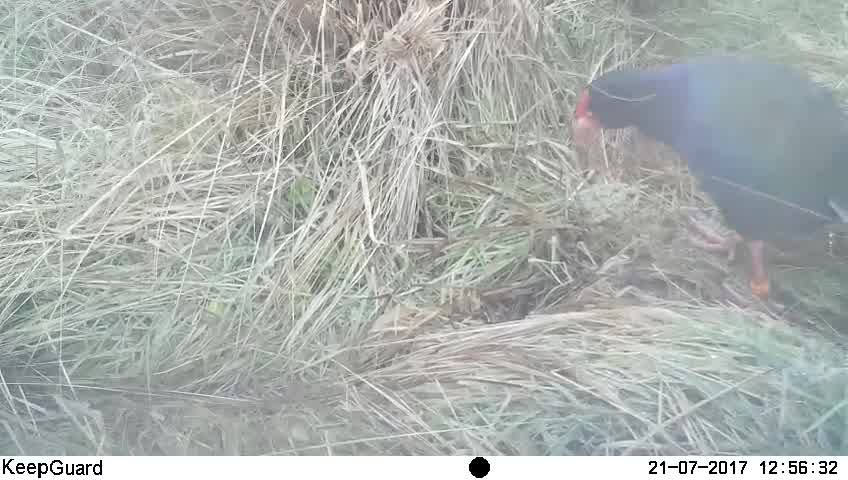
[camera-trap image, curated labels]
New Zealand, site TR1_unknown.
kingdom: Animalia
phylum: Chordata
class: Aves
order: Gruiformes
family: Rallidae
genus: Porphyrio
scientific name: Porphyrio mantelli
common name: takahe